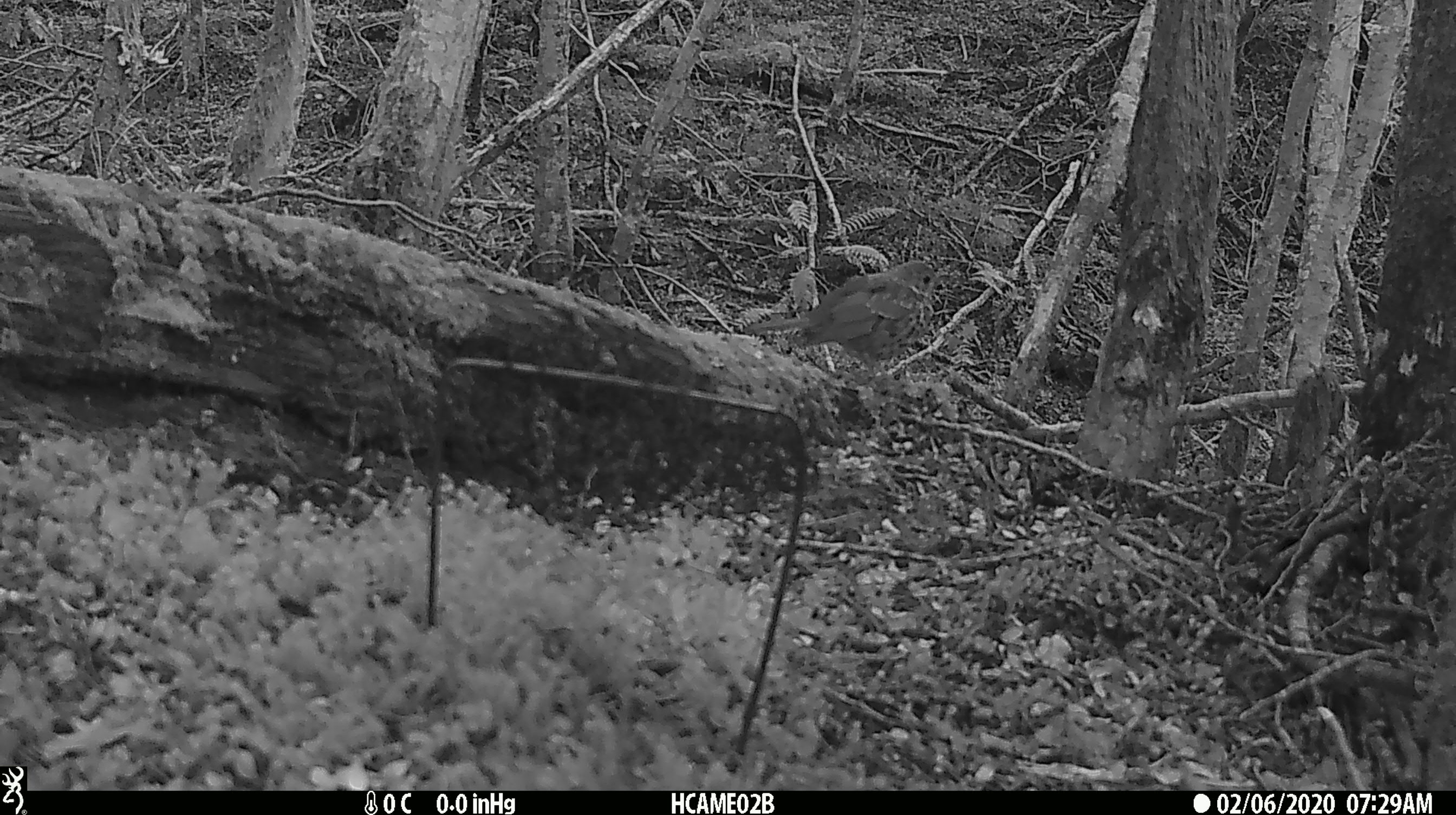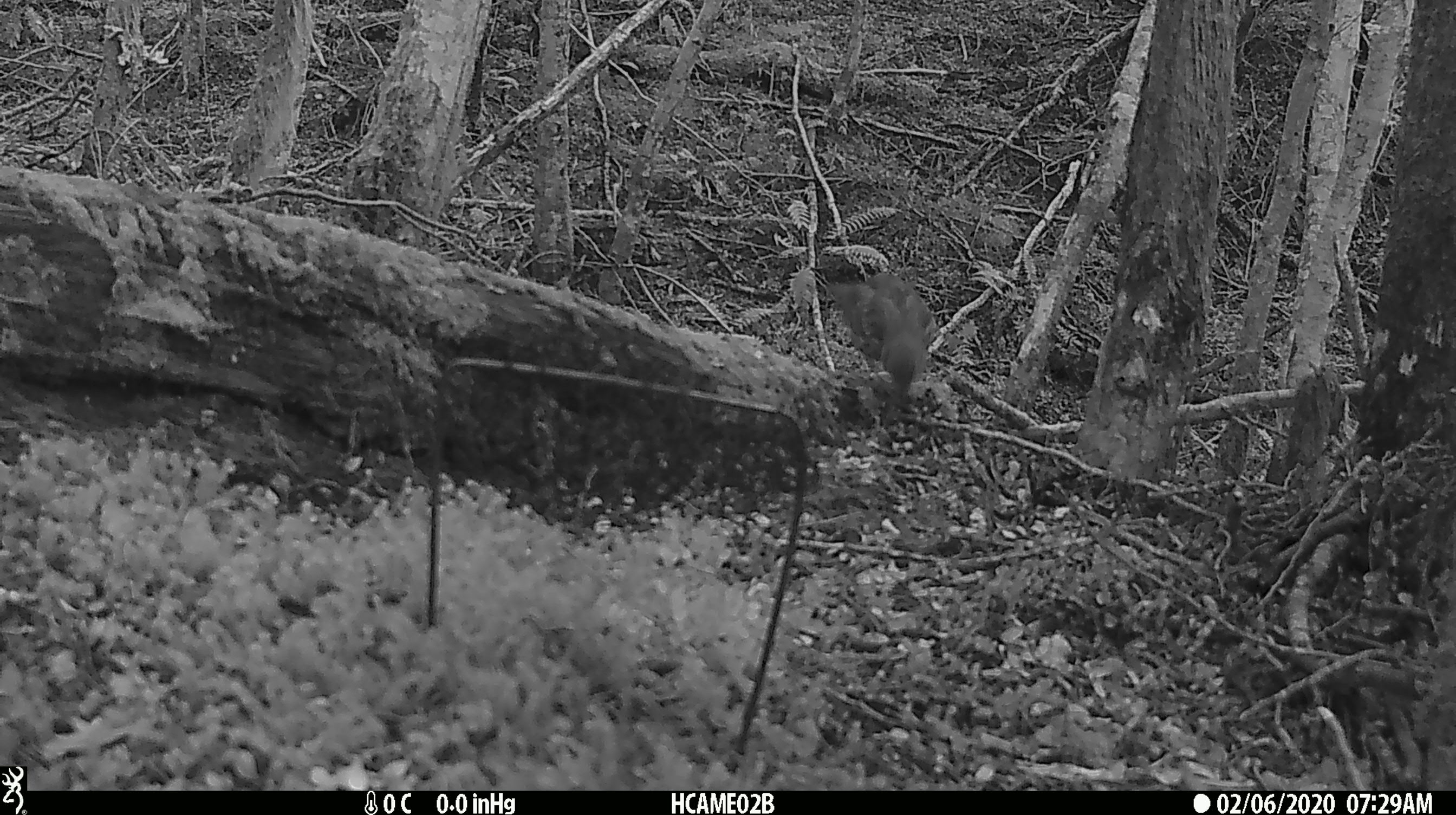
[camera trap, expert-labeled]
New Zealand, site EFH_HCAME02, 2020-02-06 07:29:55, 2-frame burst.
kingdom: Animalia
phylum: Chordata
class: Aves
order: Passeriformes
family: Turdidae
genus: Turdus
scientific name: Turdus philomelos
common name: song thrush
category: thrush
Thrush (song thrush) (Turdus philomelos).